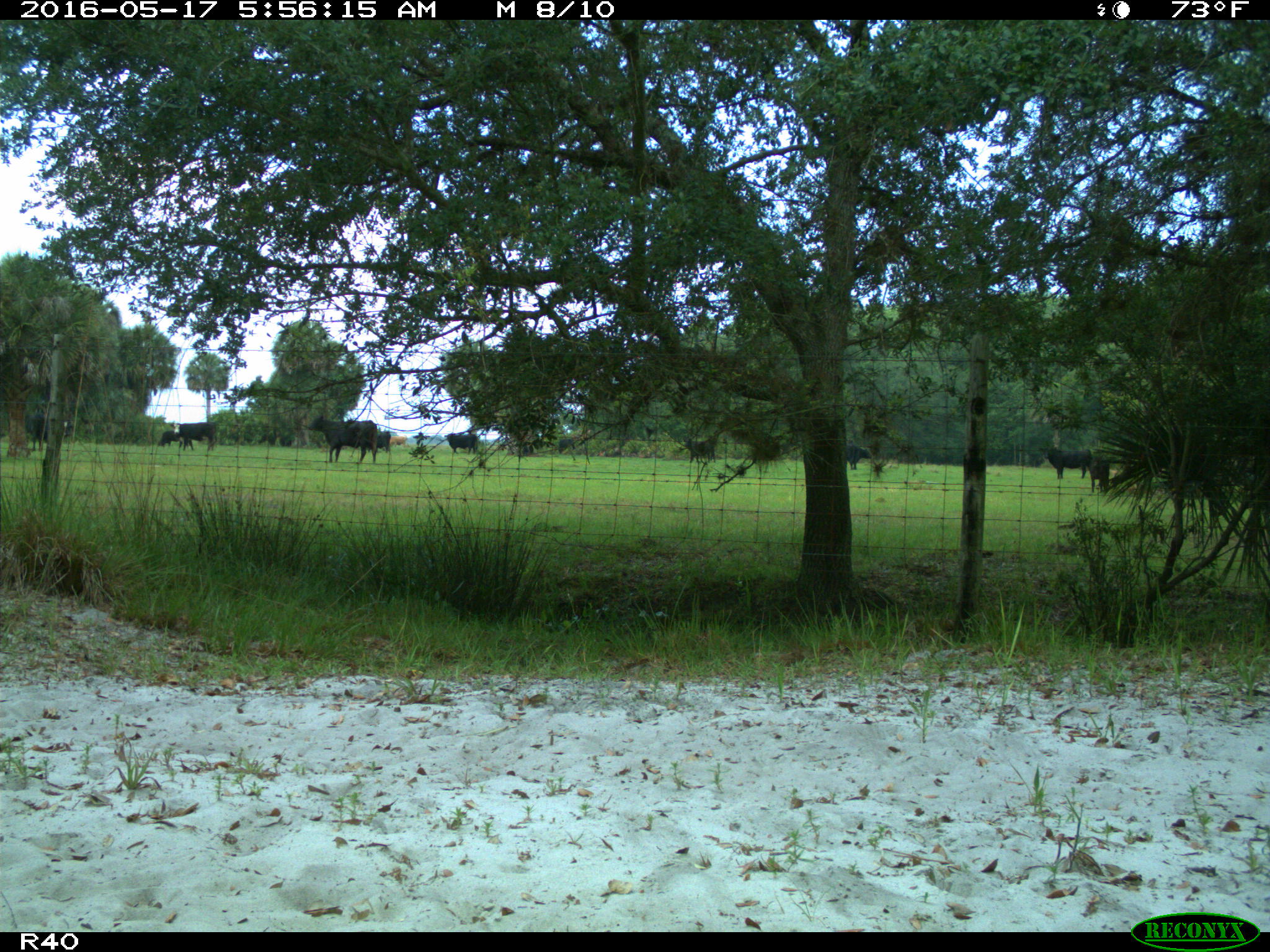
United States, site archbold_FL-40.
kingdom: Animalia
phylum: Chordata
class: Mammalia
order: Artiodactyla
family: Bovidae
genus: Bos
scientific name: Bos taurus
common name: domestic cow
Bos taurus (domestic cow).